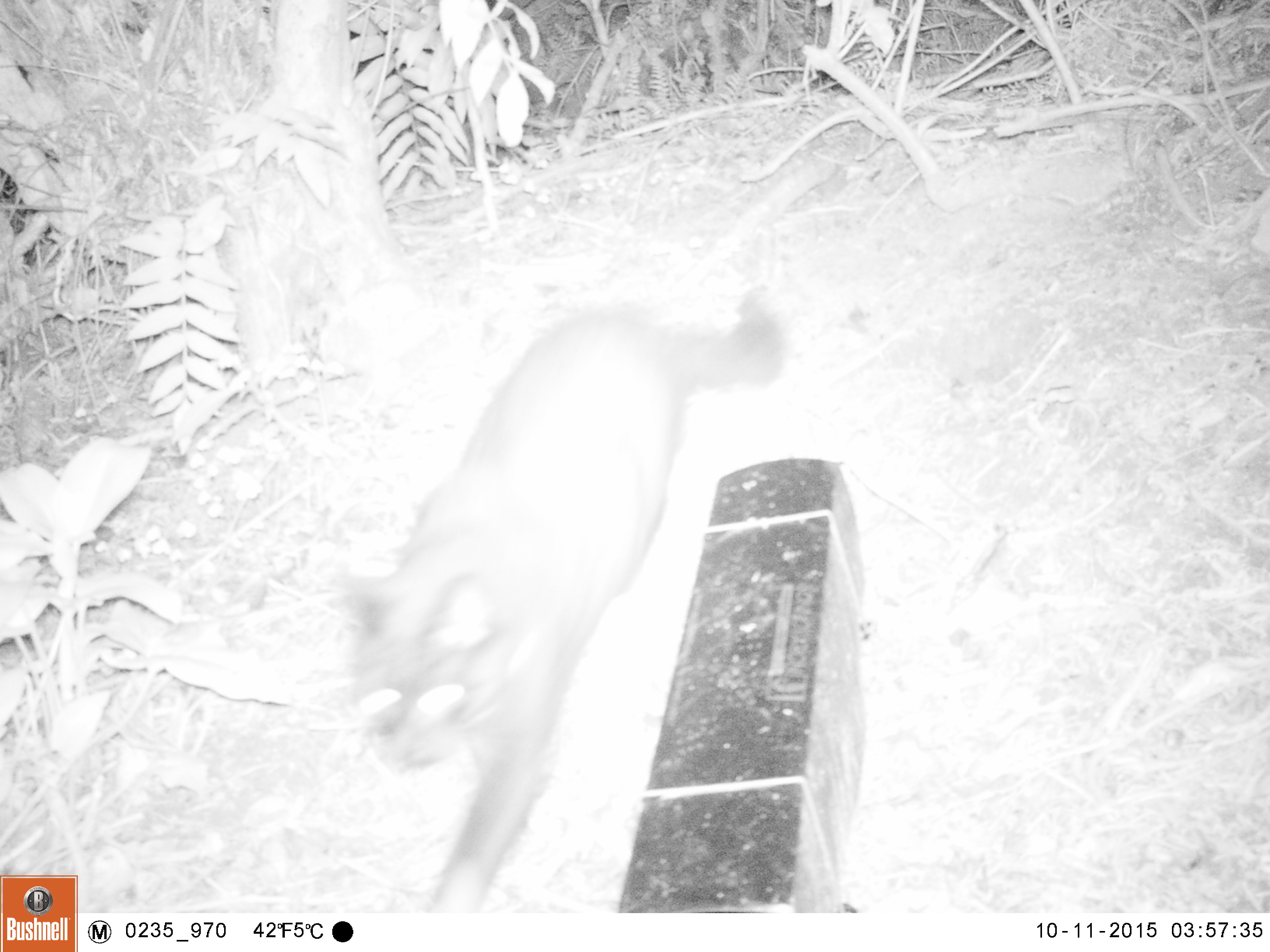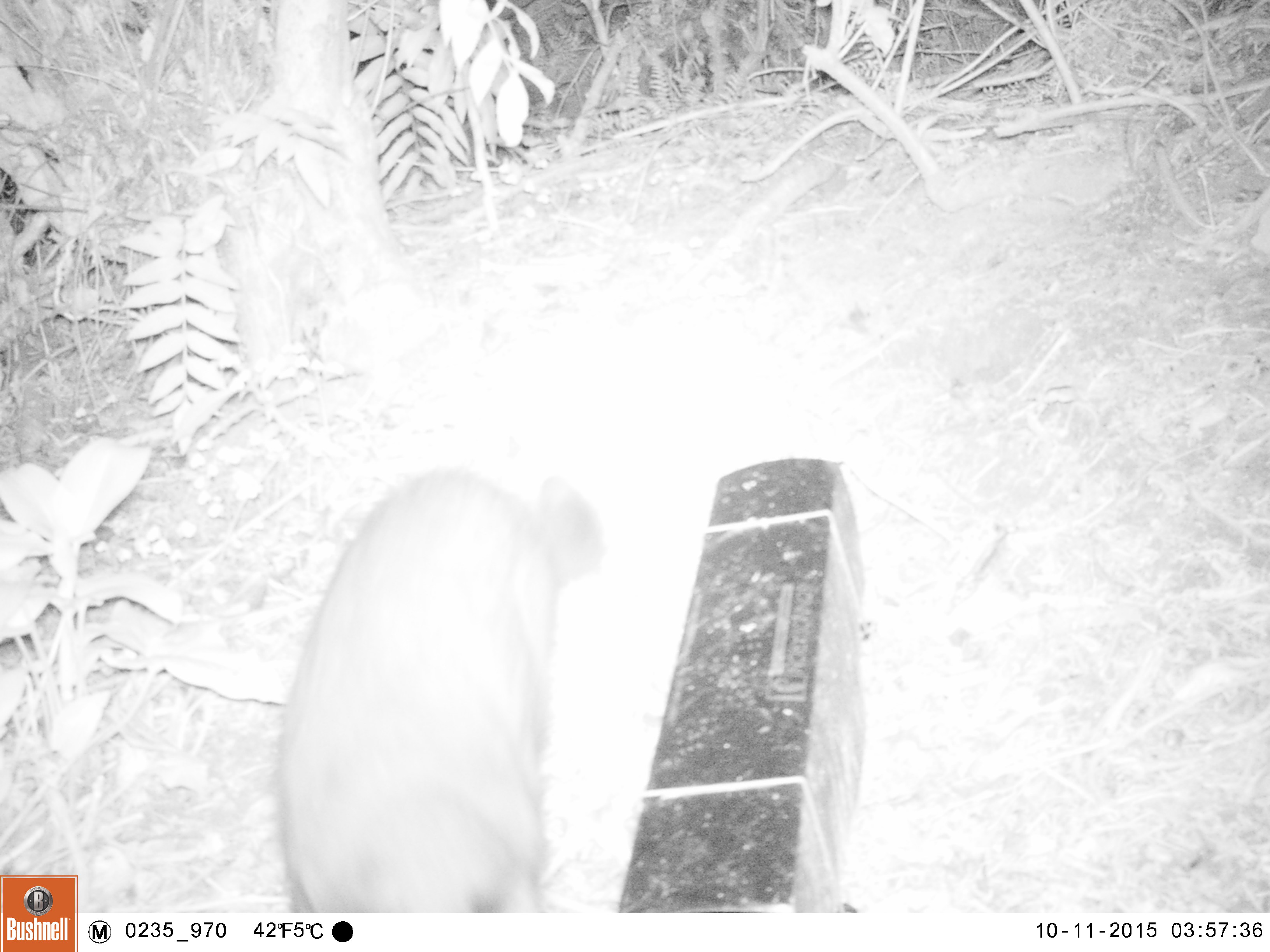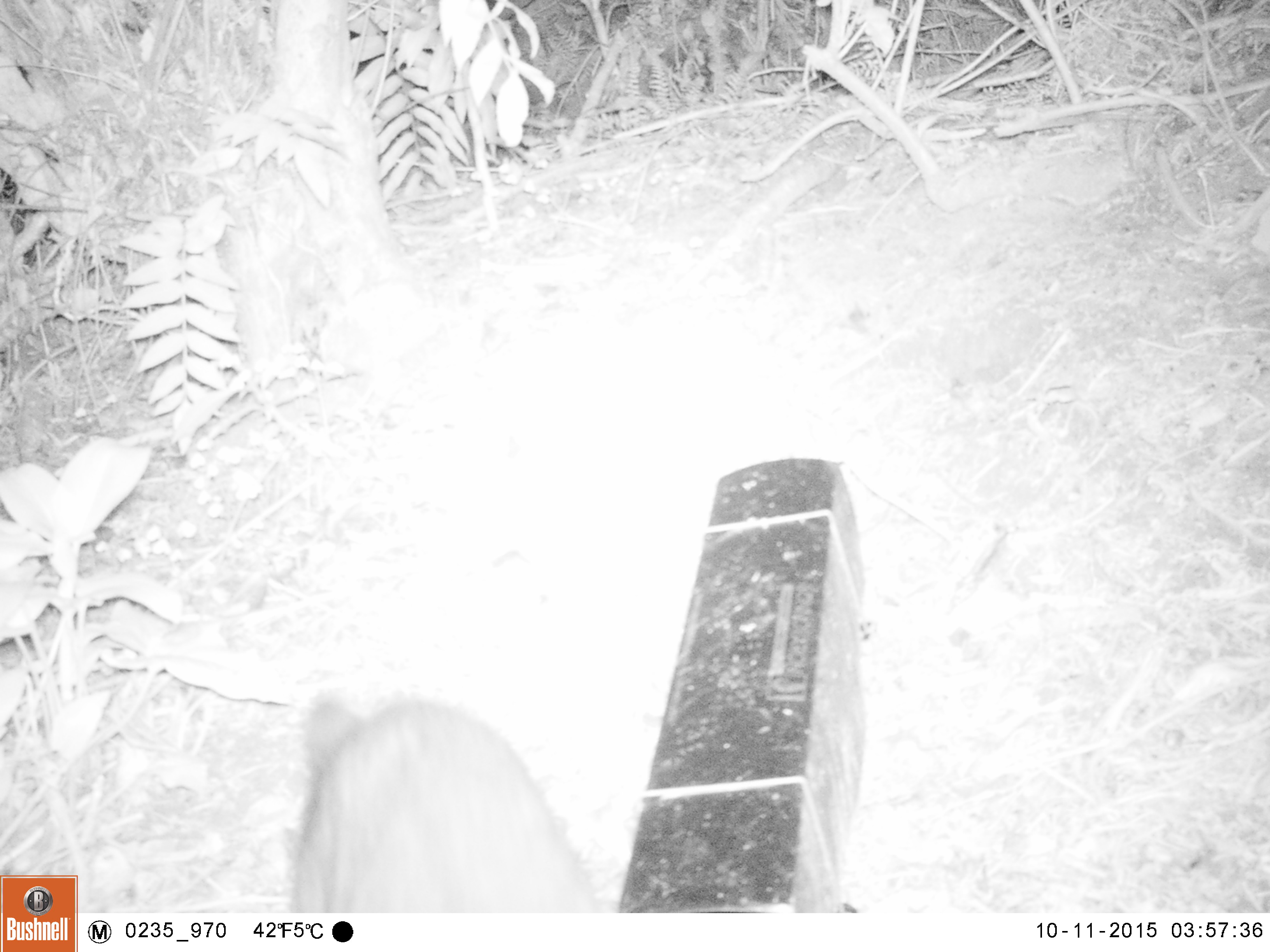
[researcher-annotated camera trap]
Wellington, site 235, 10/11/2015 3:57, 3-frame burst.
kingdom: Animalia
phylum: Chordata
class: Mammalia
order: Carnivora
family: Felidae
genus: Felis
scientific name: Felis catus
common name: cat